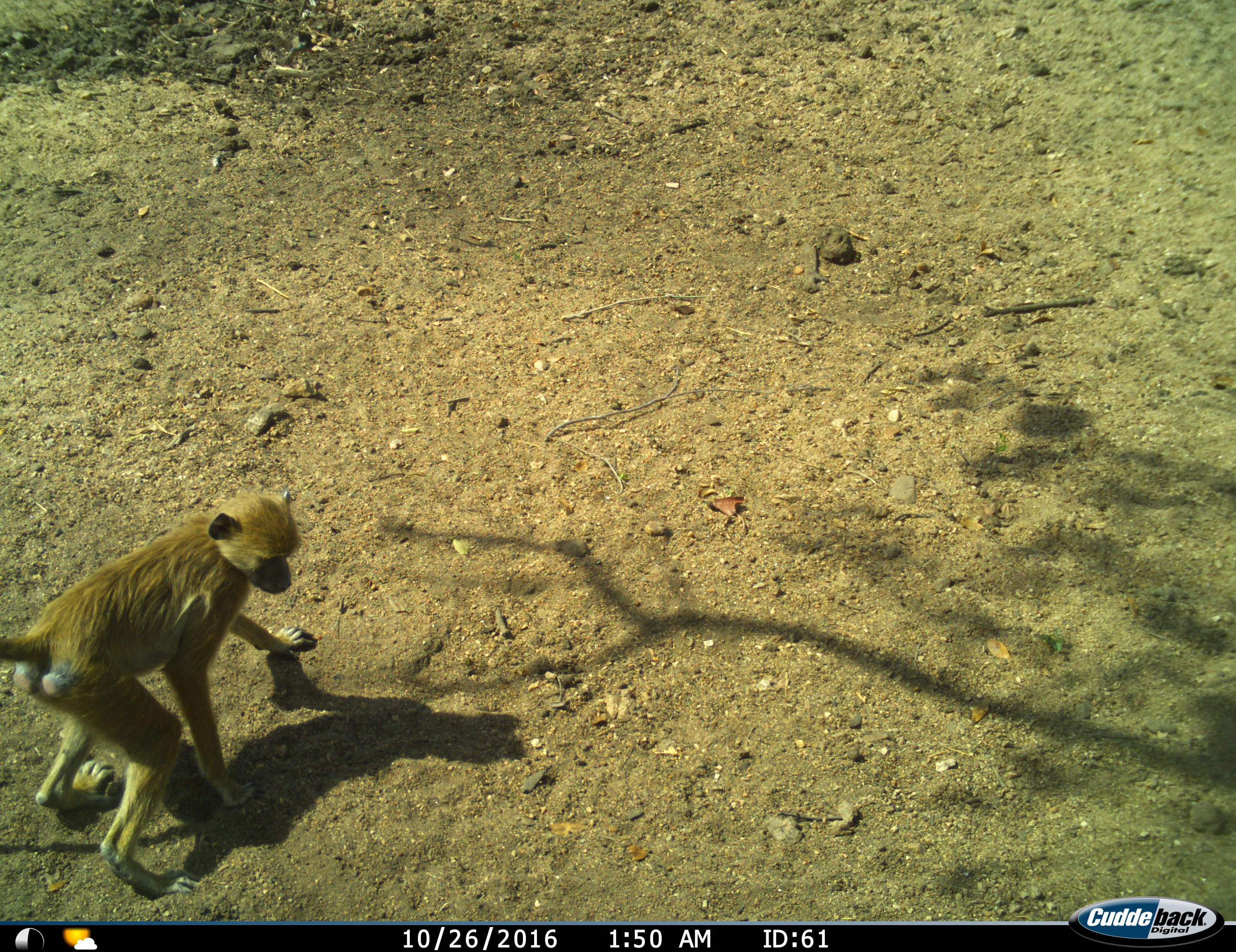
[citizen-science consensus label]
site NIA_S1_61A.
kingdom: Animalia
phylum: Chordata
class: Mammalia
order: Primates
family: Cercopithecidae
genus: Papio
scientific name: Papio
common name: baboon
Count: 1.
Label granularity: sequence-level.